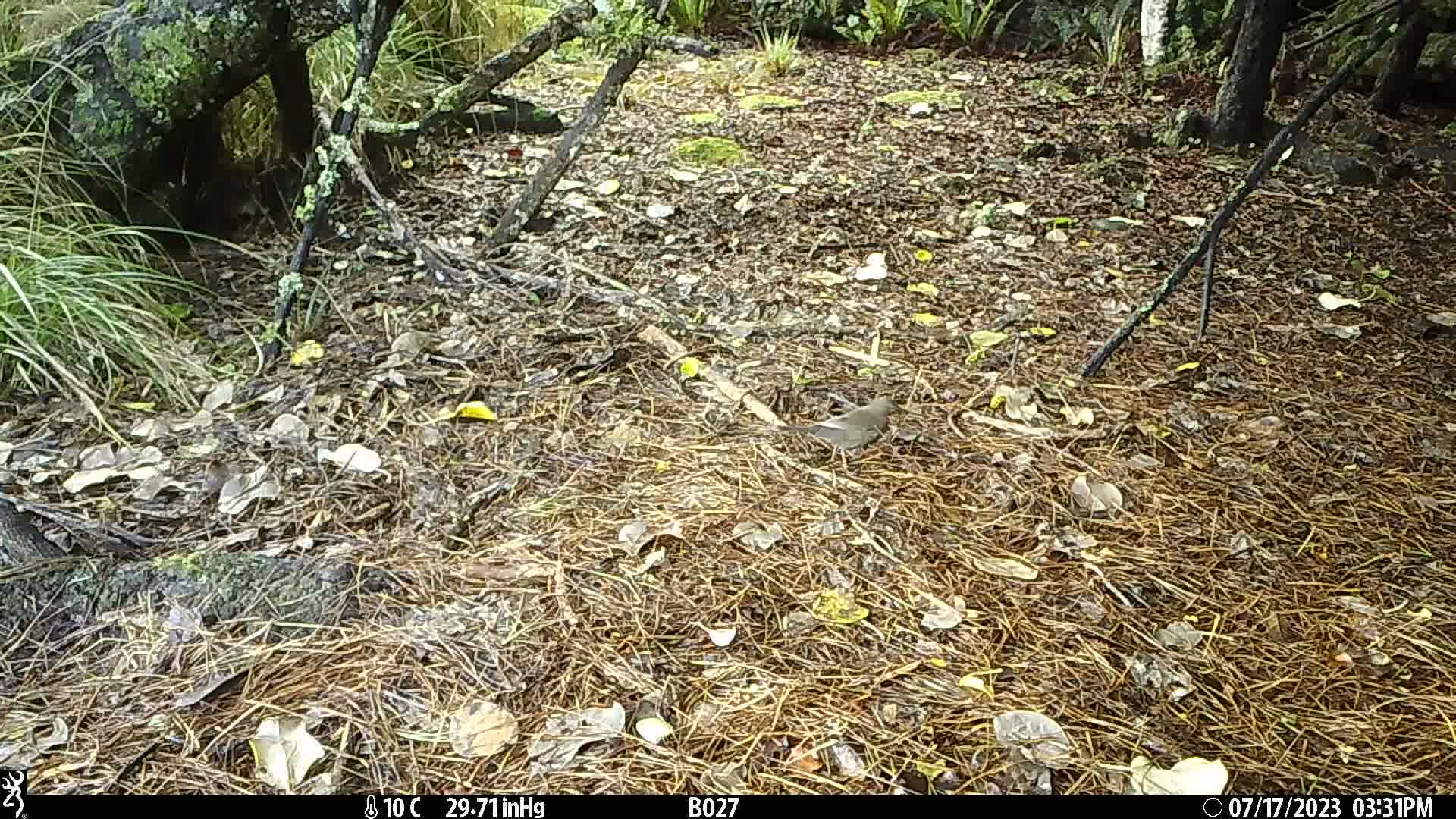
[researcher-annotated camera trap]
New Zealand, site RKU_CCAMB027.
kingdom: Animalia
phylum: Chordata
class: Aves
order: Passeriformes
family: Turdidae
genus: Turdus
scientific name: Turdus philomelos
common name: song thrush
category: thrush